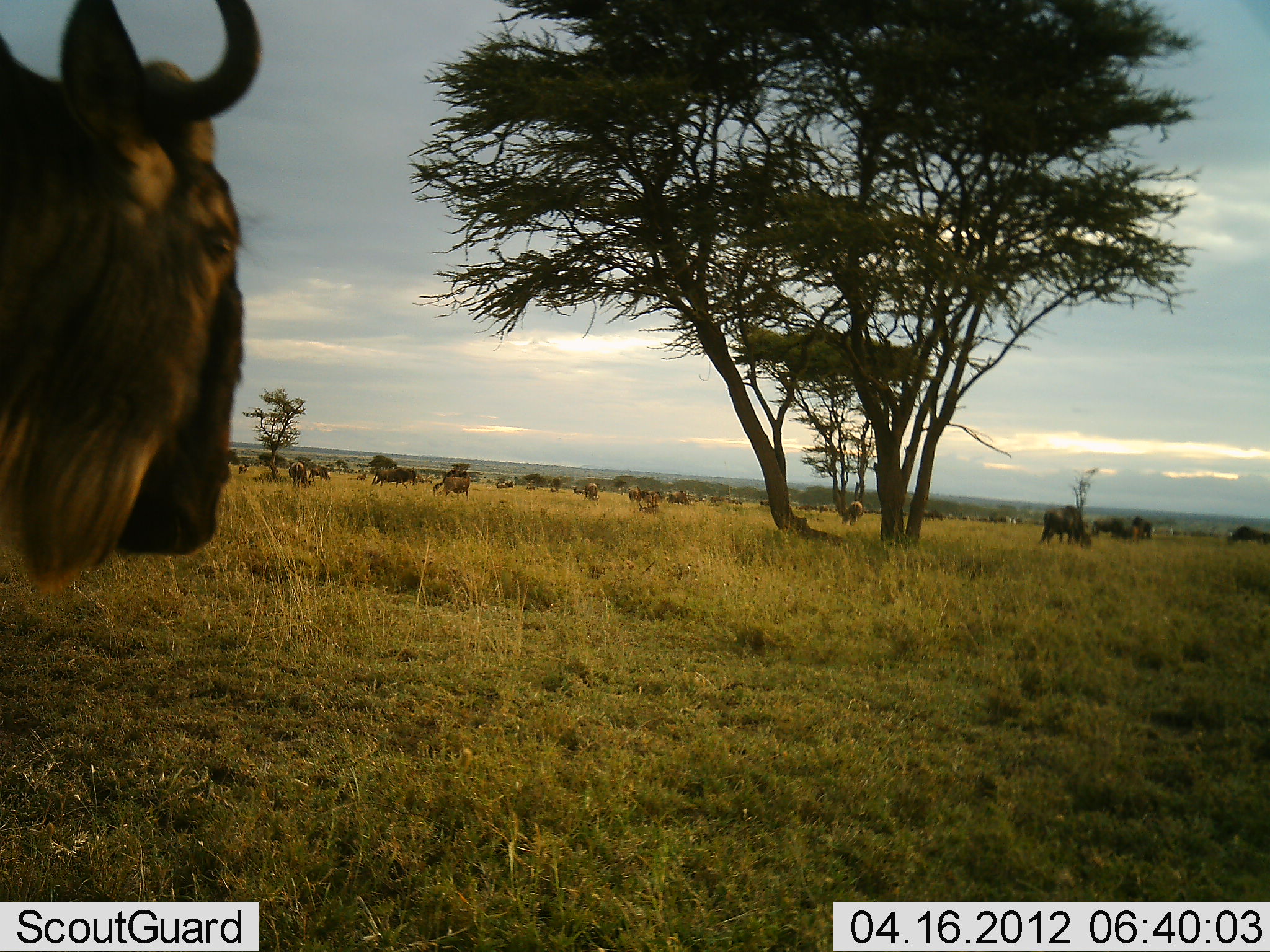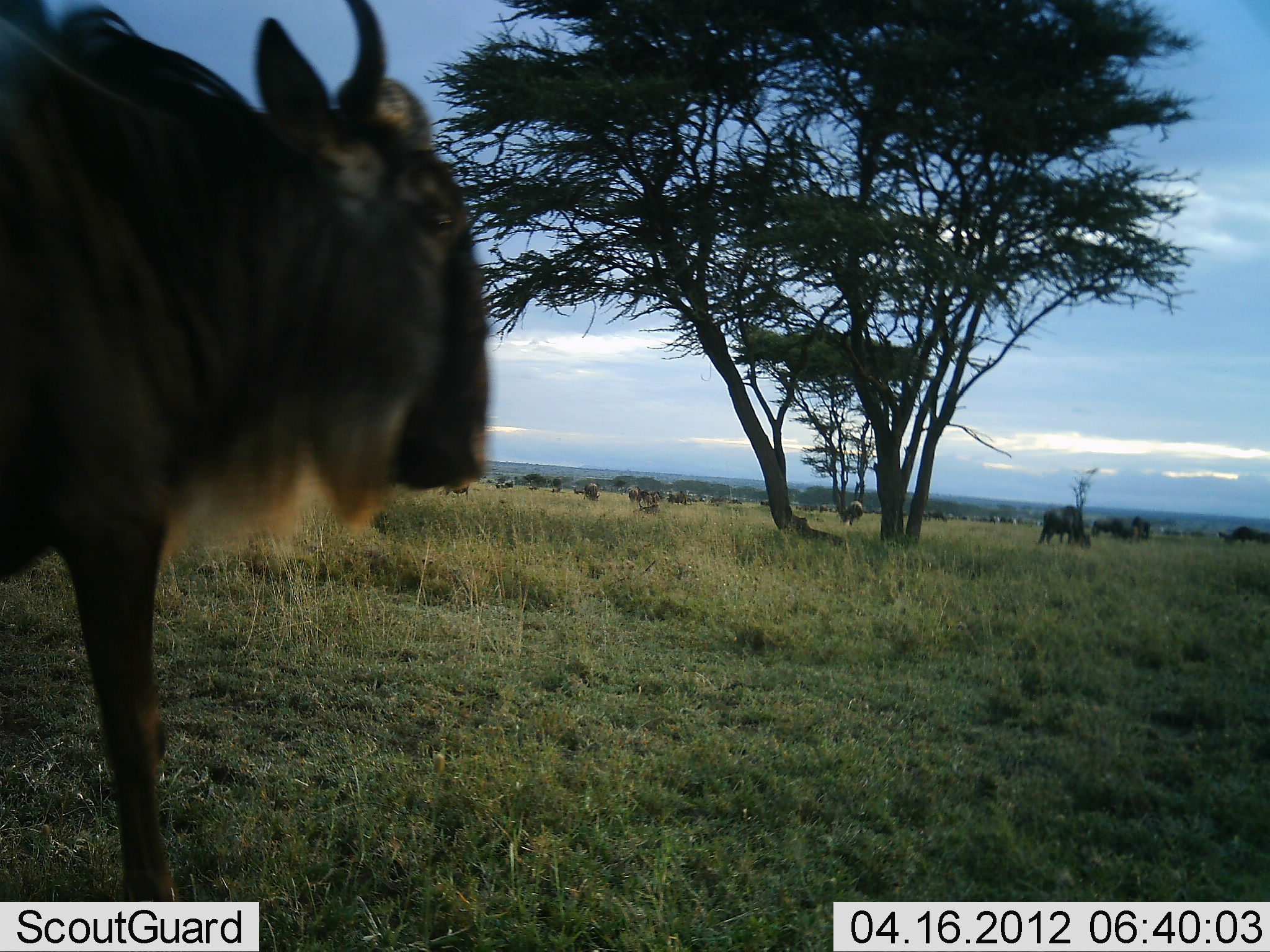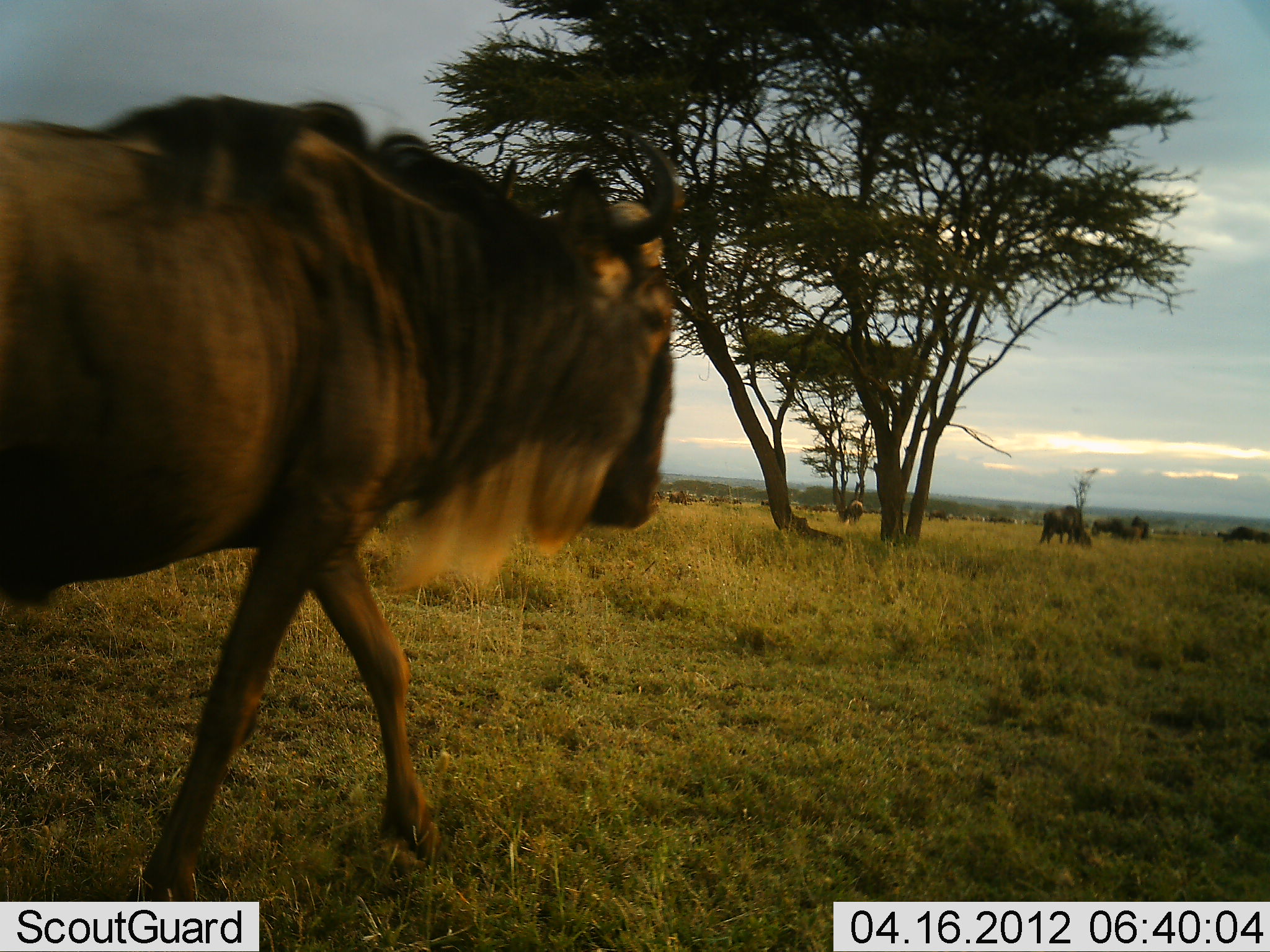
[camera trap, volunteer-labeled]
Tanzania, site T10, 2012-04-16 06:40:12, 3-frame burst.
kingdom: Animalia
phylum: Chordata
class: Mammalia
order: Artiodactyla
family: Bovidae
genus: Connochaetes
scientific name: Connochaetes taurinus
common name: blue wildebeest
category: wildebeest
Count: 11-50.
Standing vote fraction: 39%.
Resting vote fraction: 0%.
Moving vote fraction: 94%.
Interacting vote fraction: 0%.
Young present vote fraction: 0%.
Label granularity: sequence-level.